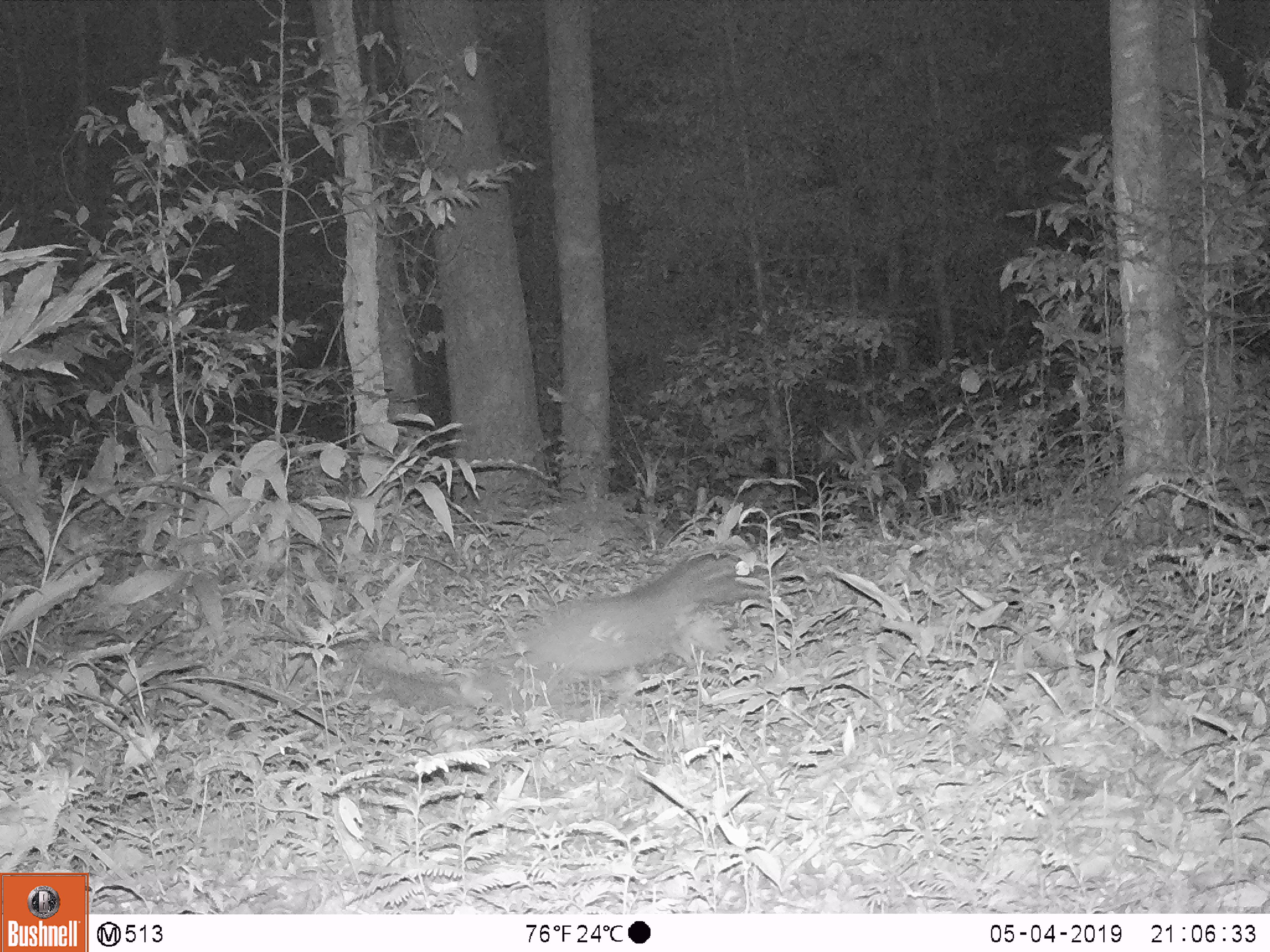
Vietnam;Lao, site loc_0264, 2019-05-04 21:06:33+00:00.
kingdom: Animalia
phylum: Chordata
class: Mammalia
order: Carnivora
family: Viverridae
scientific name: Paradoxurinae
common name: palm civet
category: unidentified palm civet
Unidentified palm civet (palm civet) (Paradoxurinae). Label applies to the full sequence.